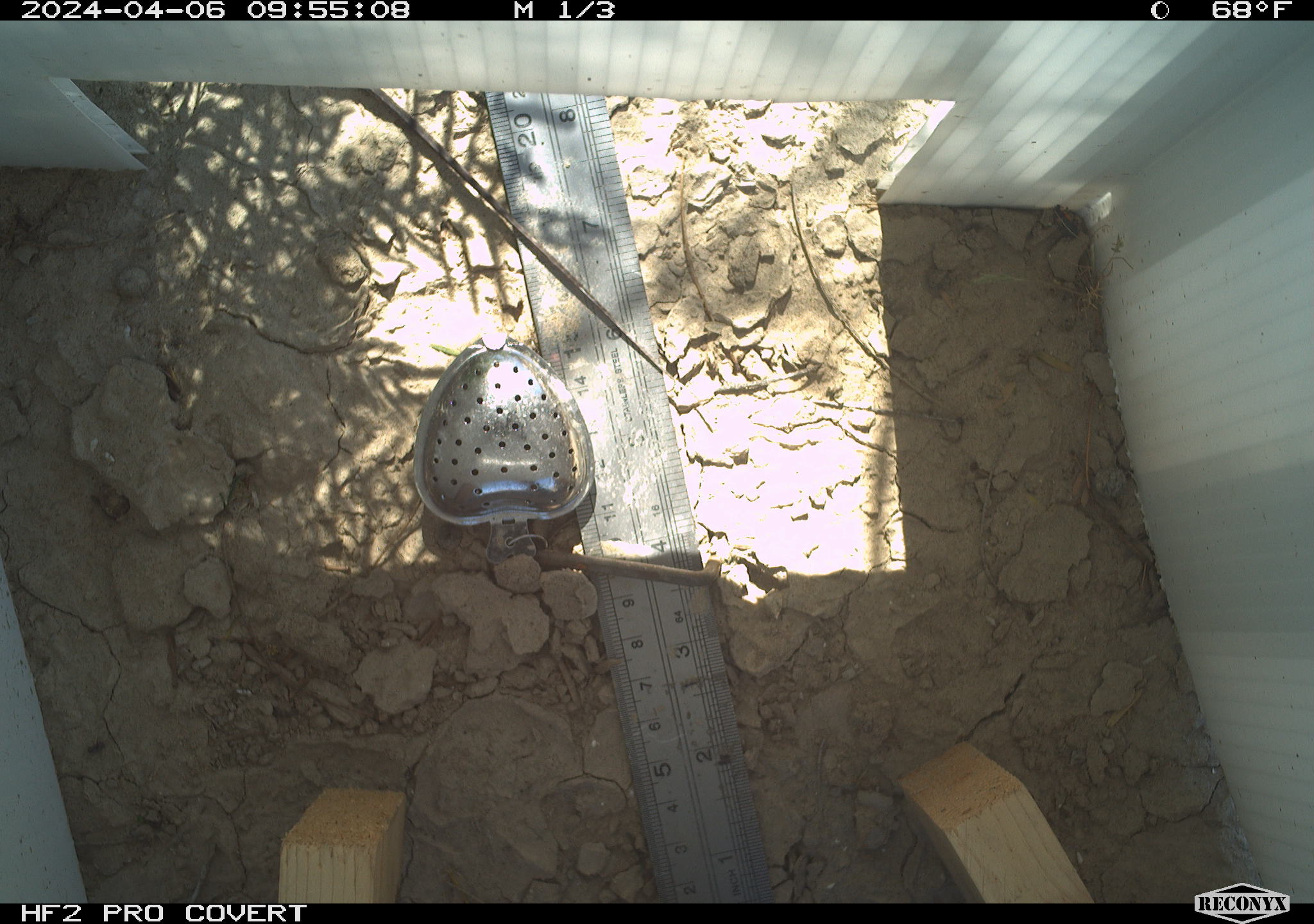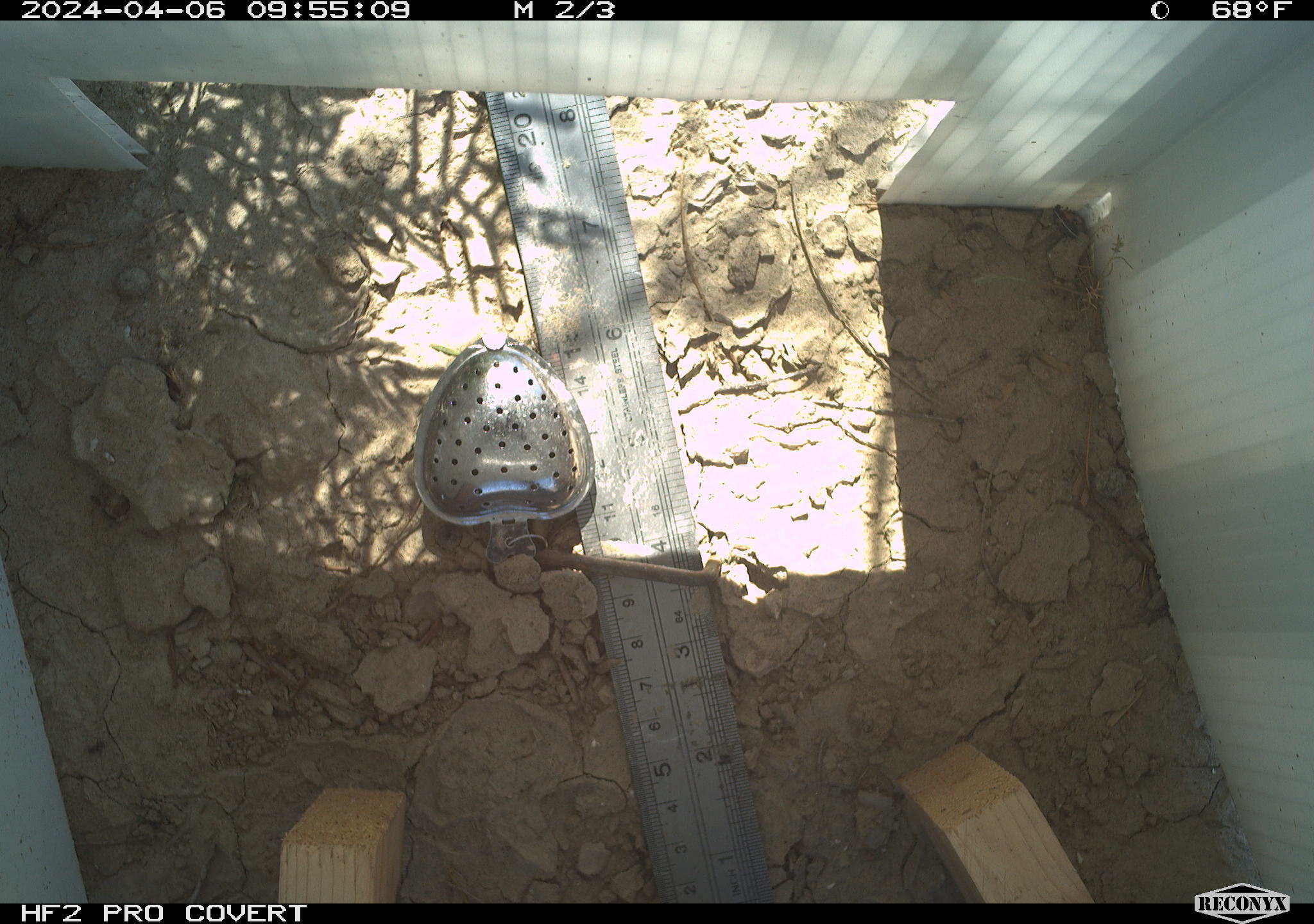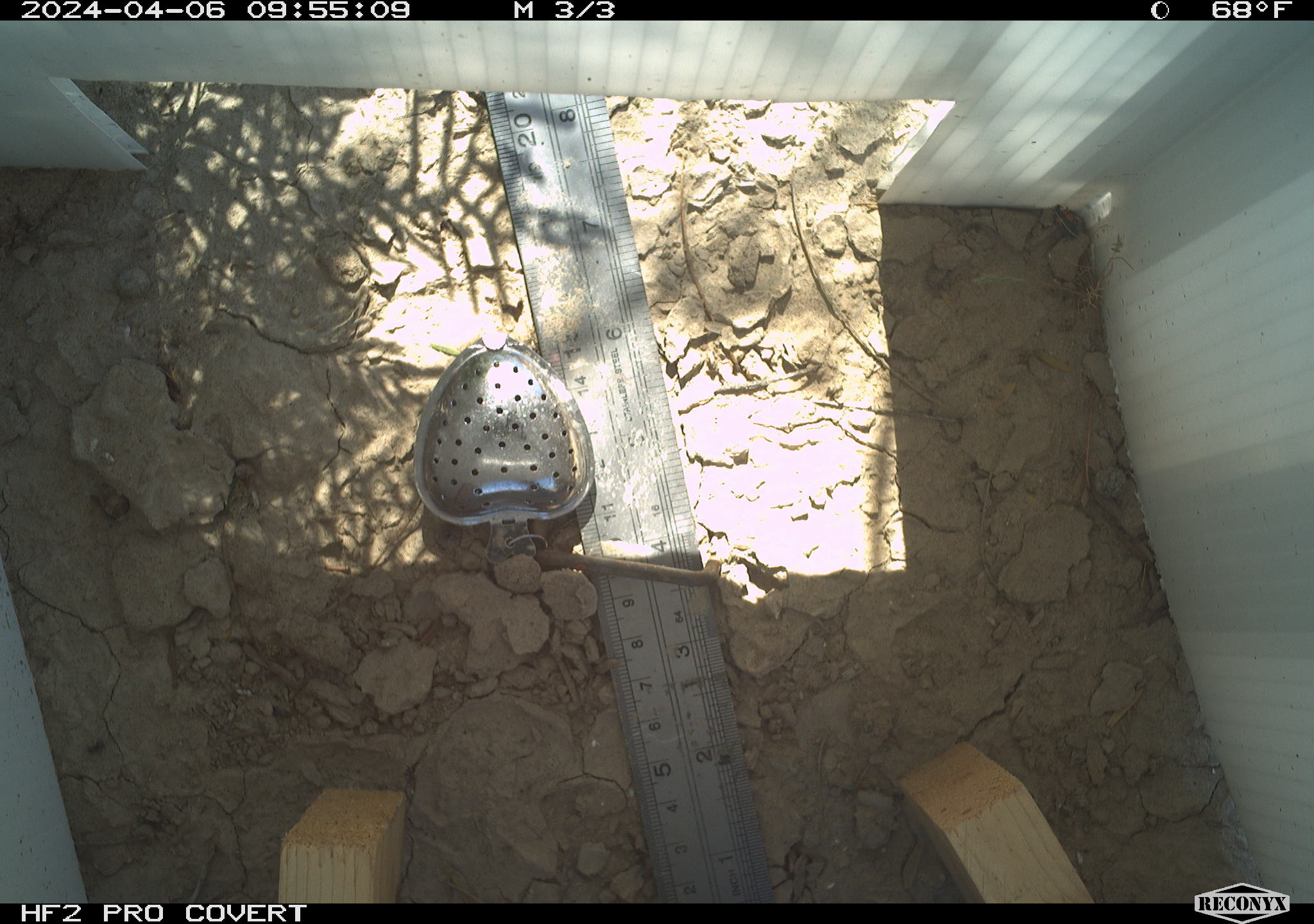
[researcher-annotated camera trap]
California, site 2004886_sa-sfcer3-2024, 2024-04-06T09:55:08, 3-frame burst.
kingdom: Animalia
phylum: Chordata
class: Reptilia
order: Squamata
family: Teiidae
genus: Aspidoscelis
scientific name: Aspidoscelis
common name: whiptail lizards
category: aspidoscelis species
Aspidoscelis species (whiptail lizards) (Aspidoscelis).